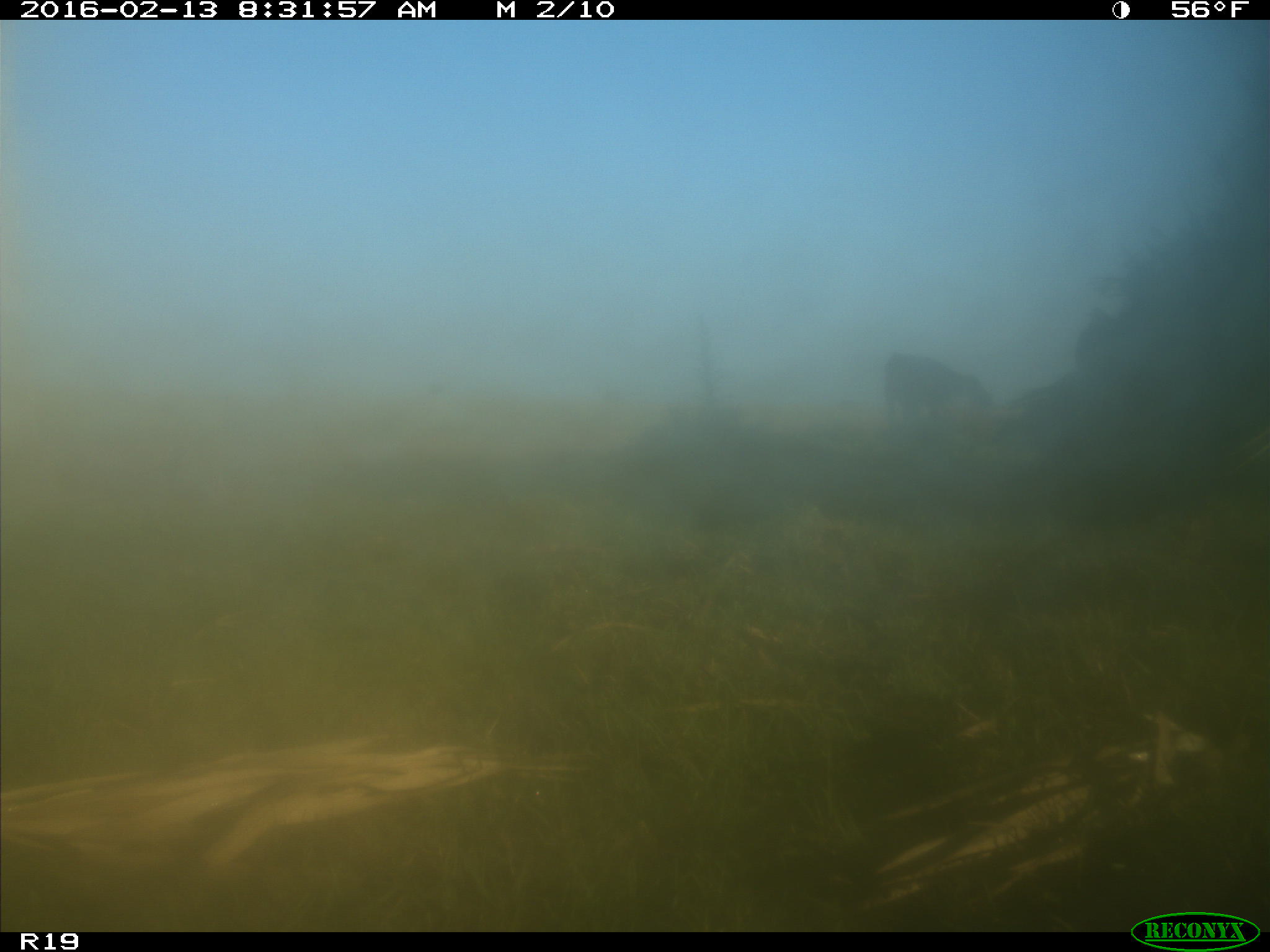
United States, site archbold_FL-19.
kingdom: Animalia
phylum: Chordata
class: Mammalia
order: Artiodactyla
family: Bovidae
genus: Bos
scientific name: Bos taurus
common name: domestic cow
Bos taurus (domestic cow).